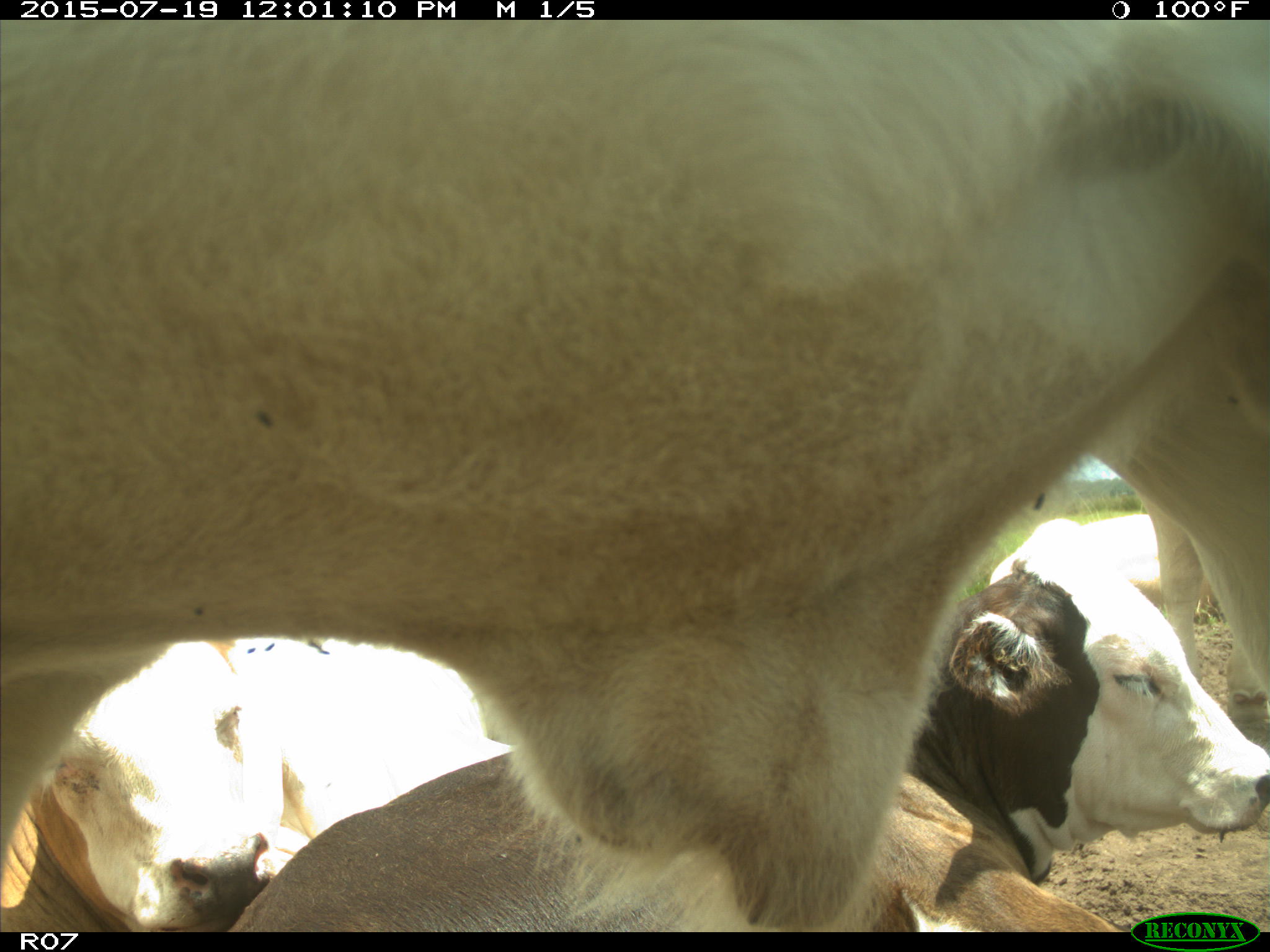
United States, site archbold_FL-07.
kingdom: Animalia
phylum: Chordata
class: Mammalia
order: Artiodactyla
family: Bovidae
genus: Bos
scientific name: Bos taurus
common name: domestic cow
Bos taurus (domestic cow).